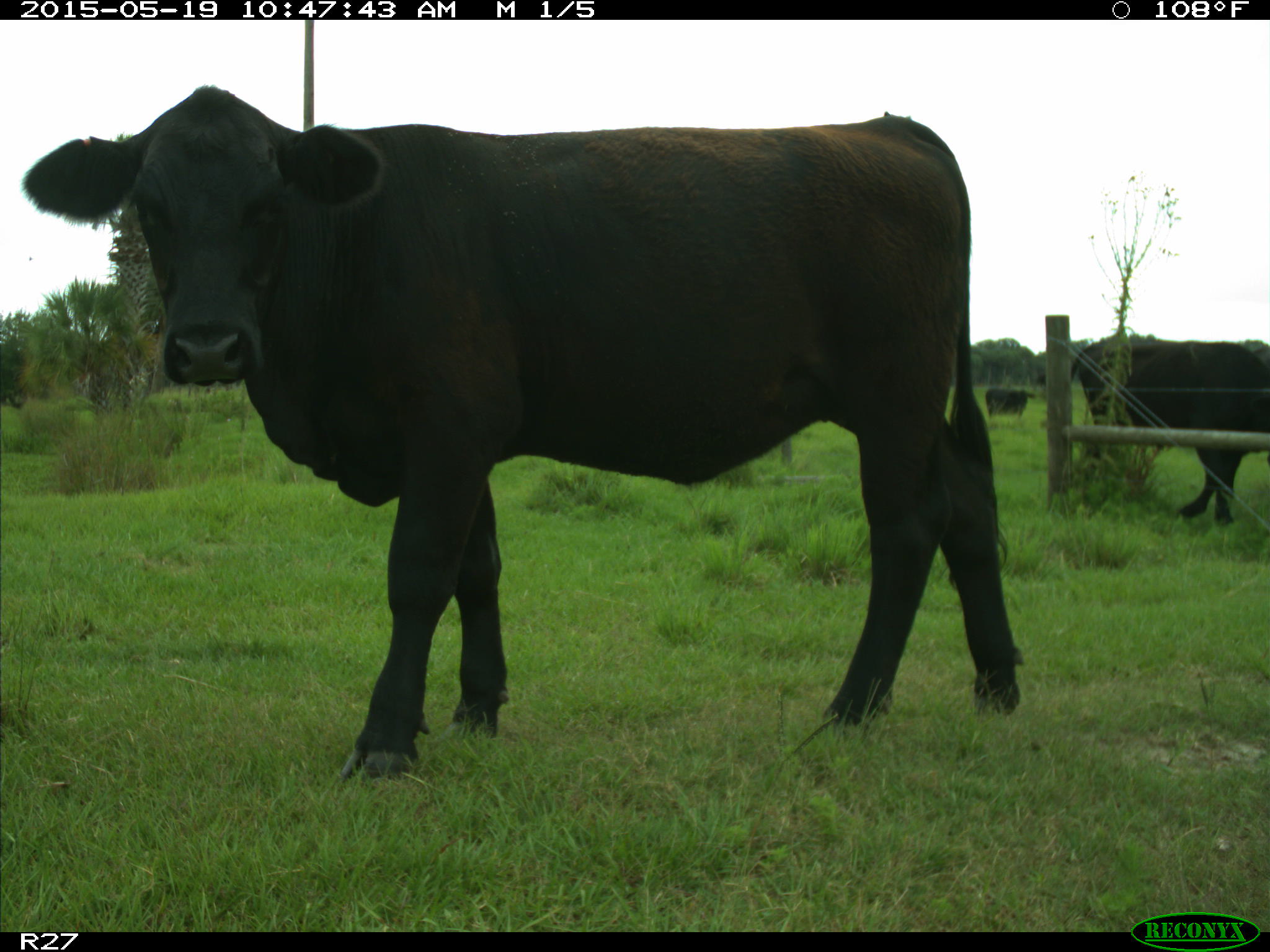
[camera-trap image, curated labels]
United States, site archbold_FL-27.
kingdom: Animalia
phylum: Chordata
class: Mammalia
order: Artiodactyla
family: Bovidae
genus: Bos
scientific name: Bos taurus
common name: domestic cow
Bos taurus (domestic cow).